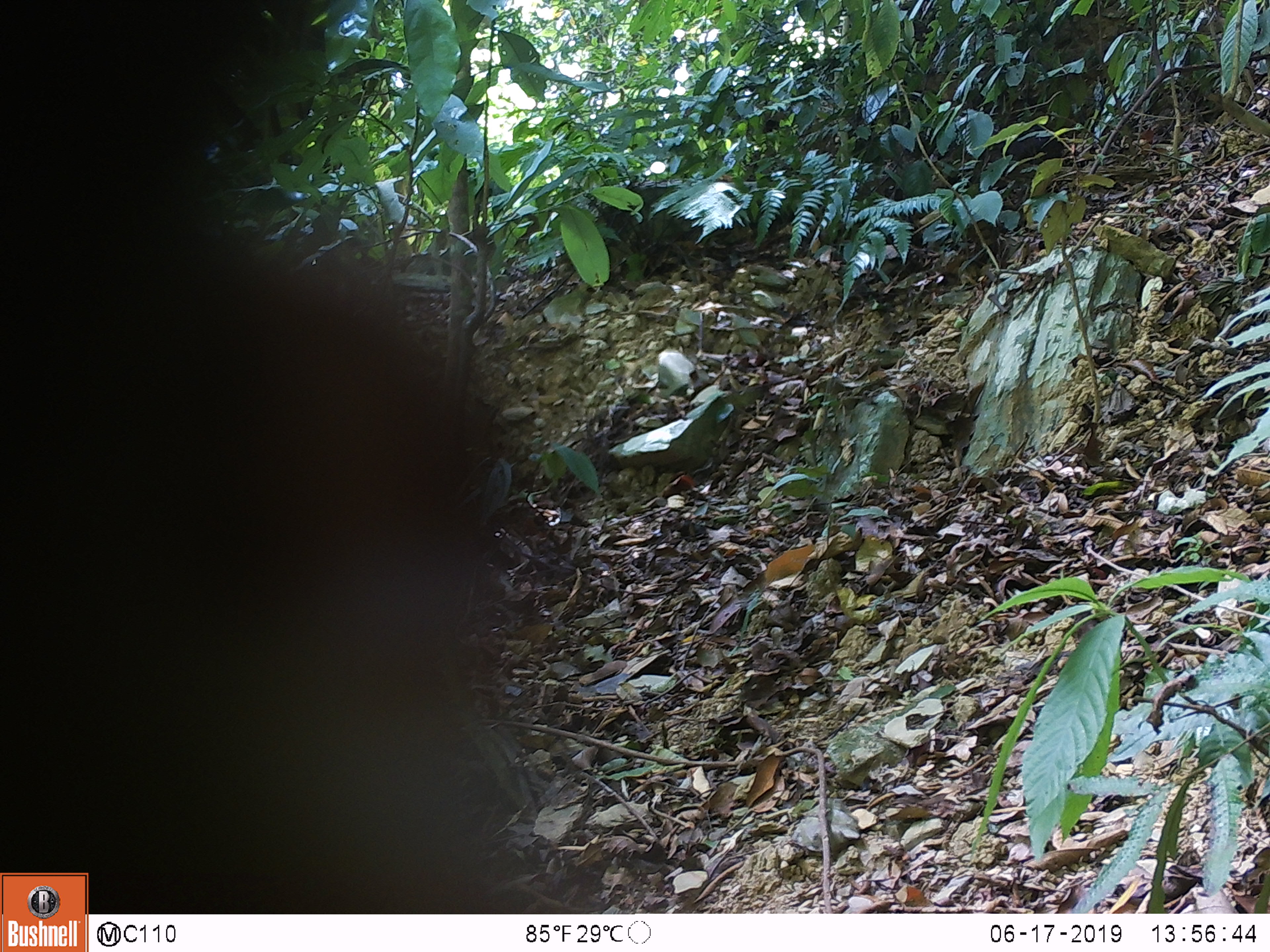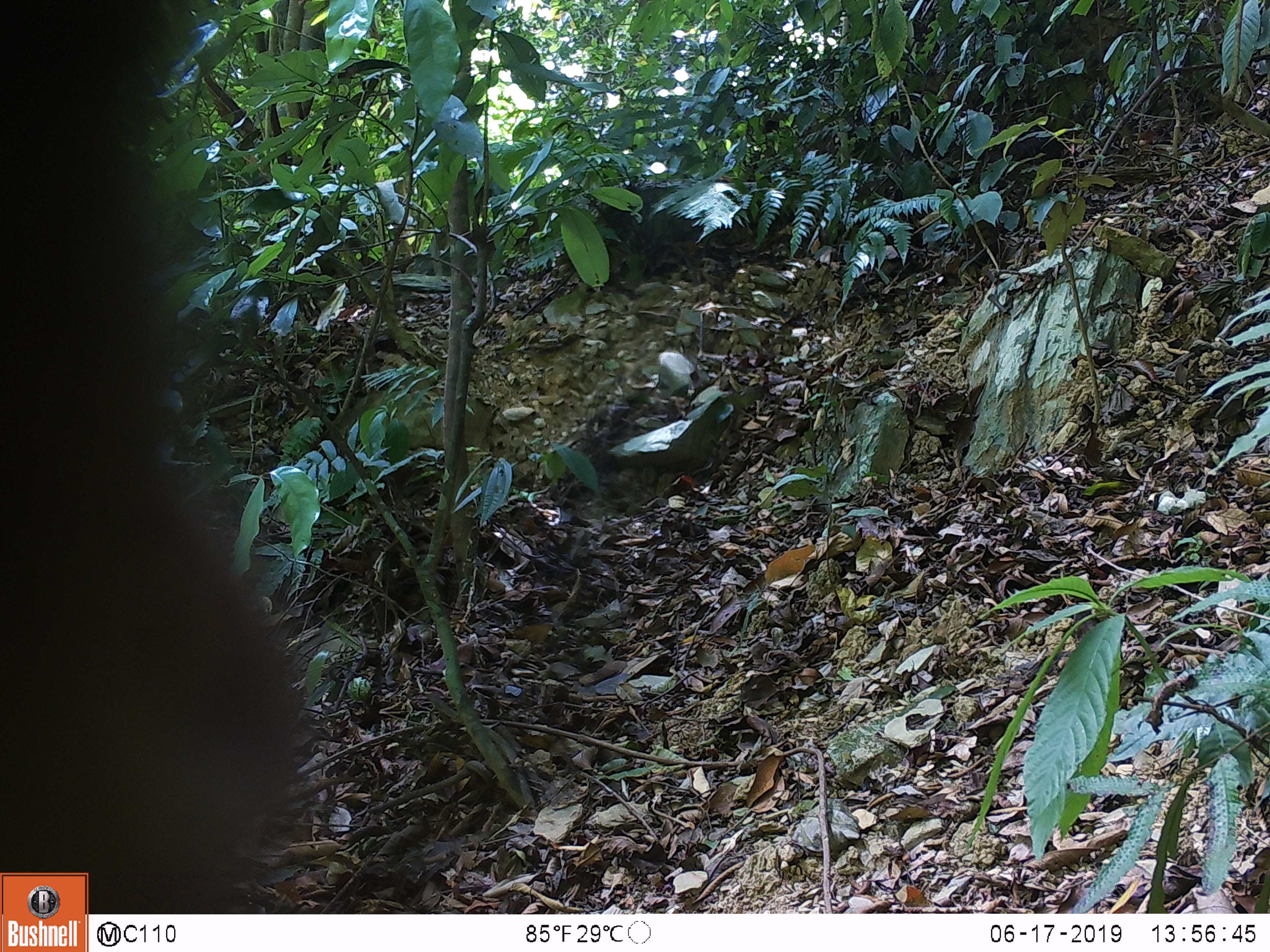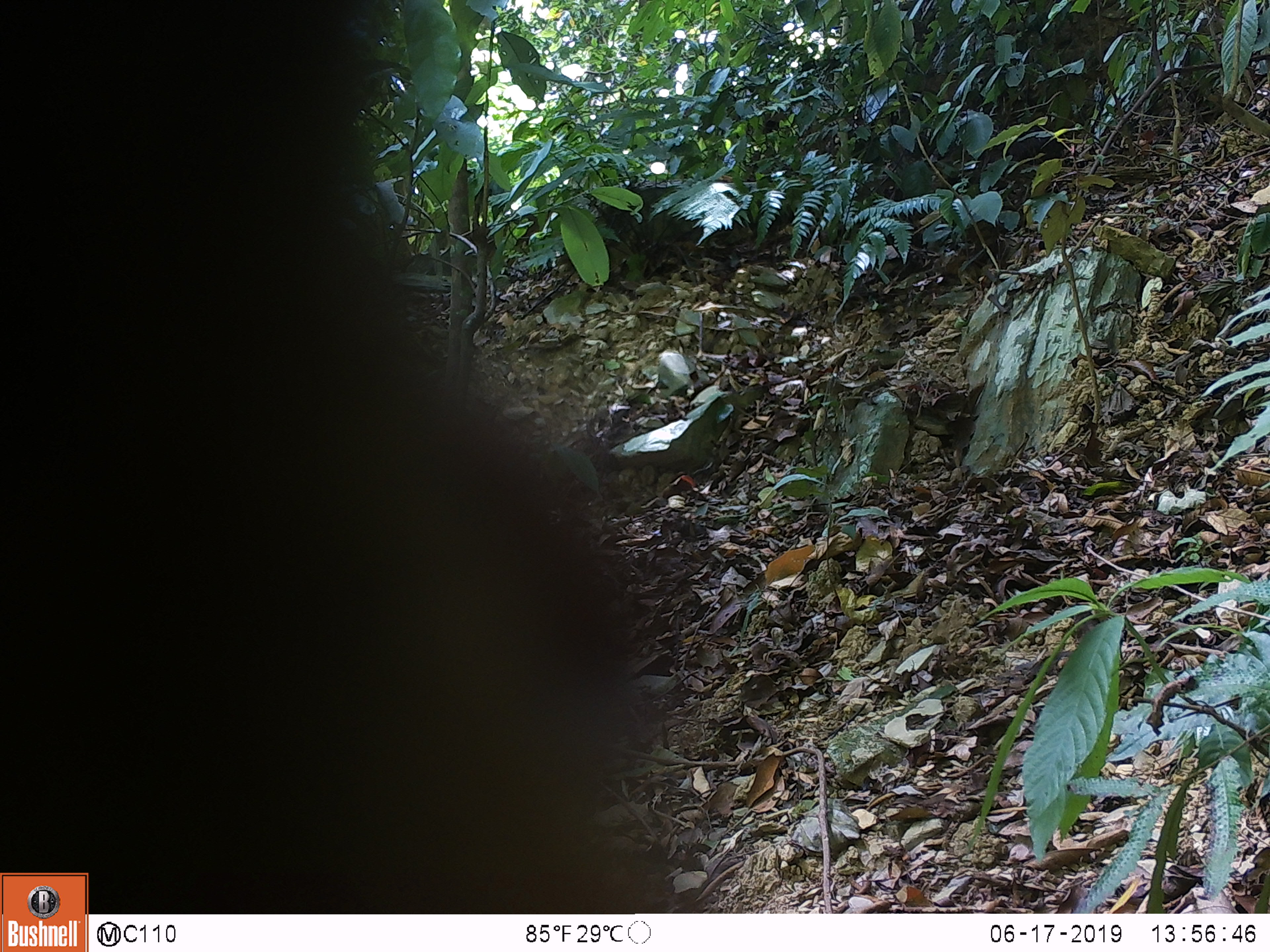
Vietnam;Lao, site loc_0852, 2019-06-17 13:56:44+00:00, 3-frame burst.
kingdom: Animalia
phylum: Chordata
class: Mammalia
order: Primates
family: Cercopithecidae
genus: Macaca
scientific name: Macaca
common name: macaque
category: unidentified macaque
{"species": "unidentified macaque (macaque) (Macaca)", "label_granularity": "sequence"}